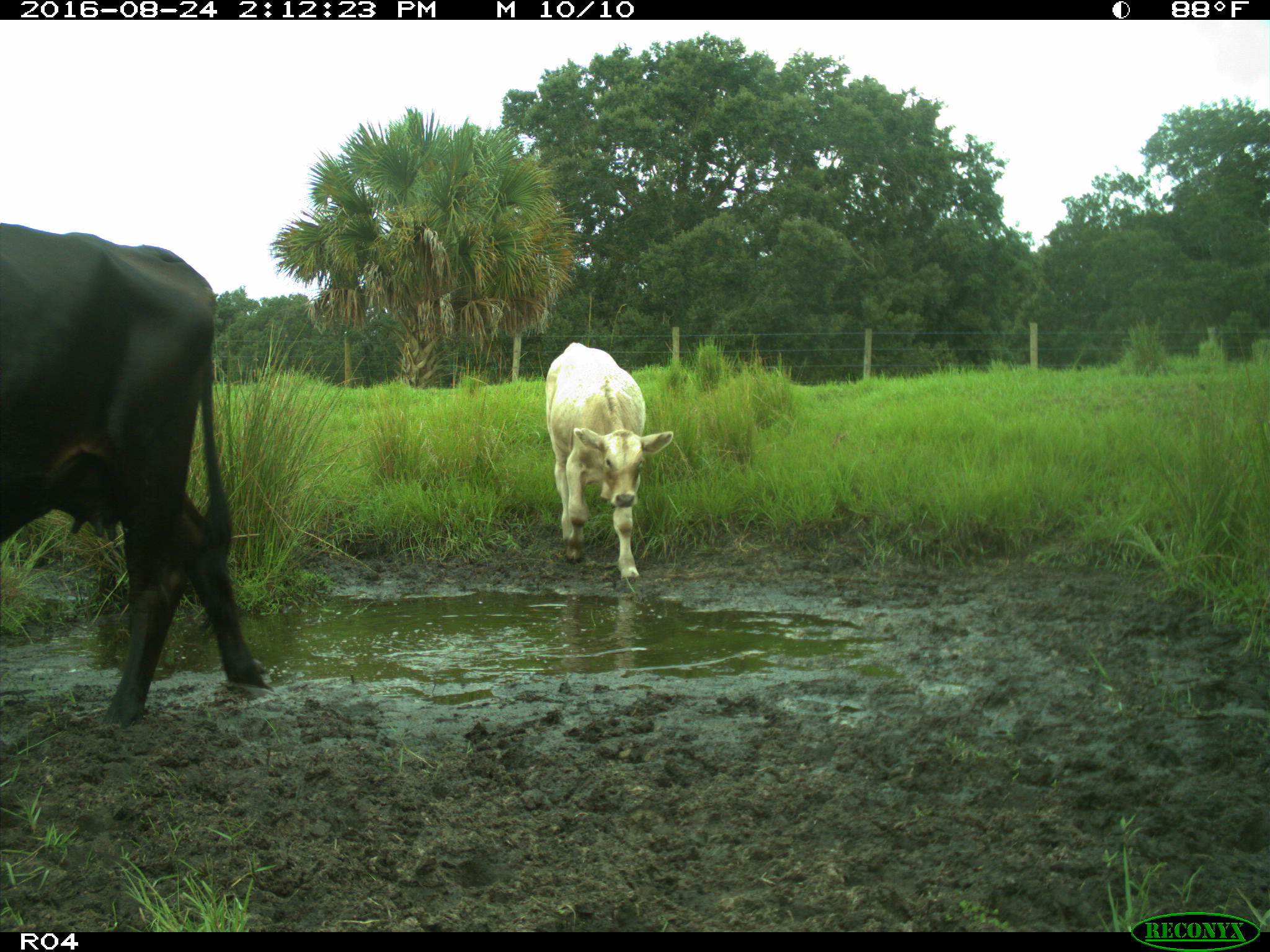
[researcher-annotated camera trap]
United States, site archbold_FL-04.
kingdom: Animalia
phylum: Chordata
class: Mammalia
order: Artiodactyla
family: Bovidae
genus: Bos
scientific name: Bos taurus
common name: domestic cow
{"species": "Bos taurus (domestic cow)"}